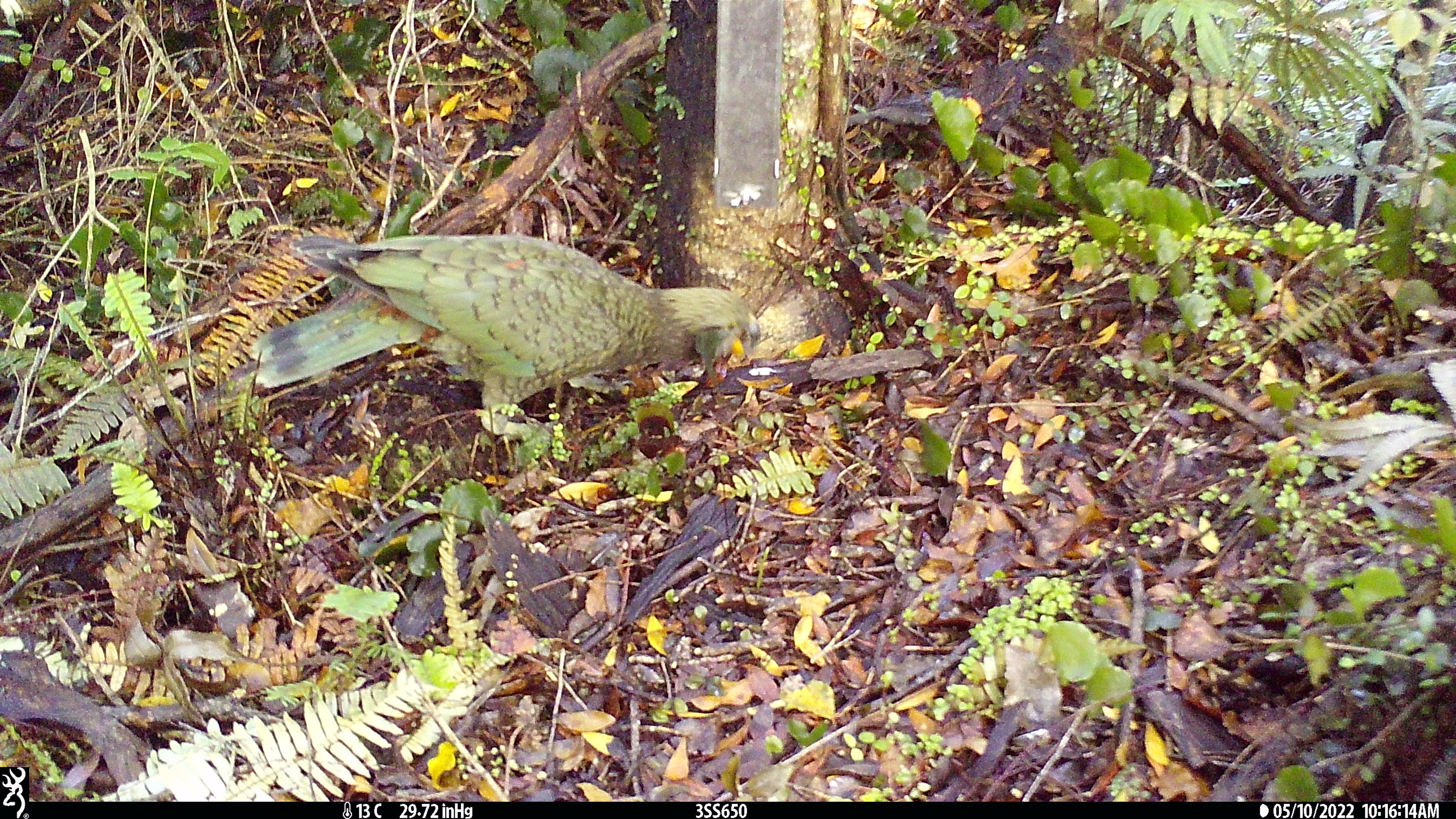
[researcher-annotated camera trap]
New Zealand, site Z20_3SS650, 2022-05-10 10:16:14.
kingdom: Animalia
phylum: Chordata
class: Aves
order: Psittaciformes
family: Strigopidae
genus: Nestor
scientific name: Nestor notabilis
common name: kea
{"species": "kea (Nestor notabilis)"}